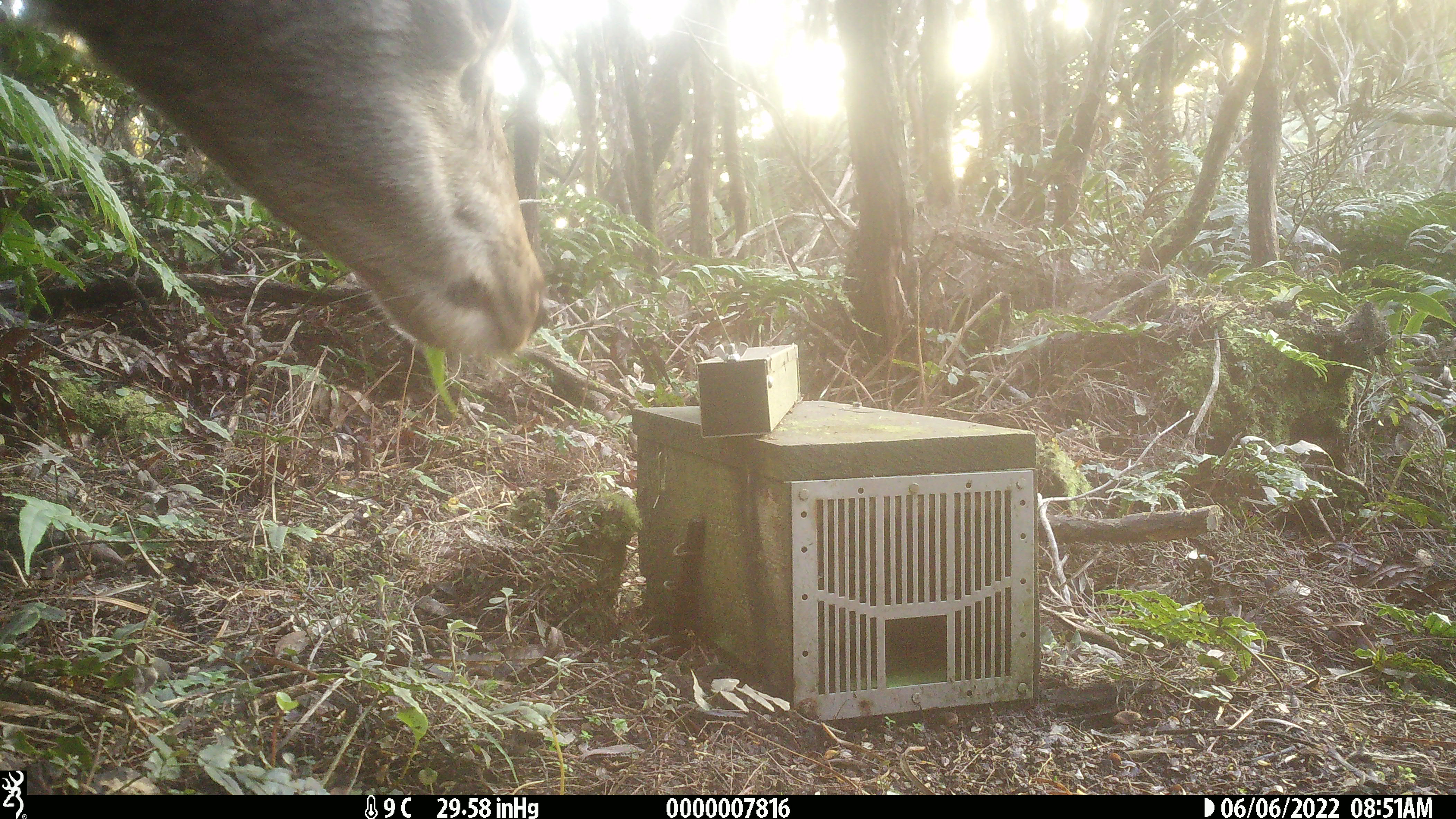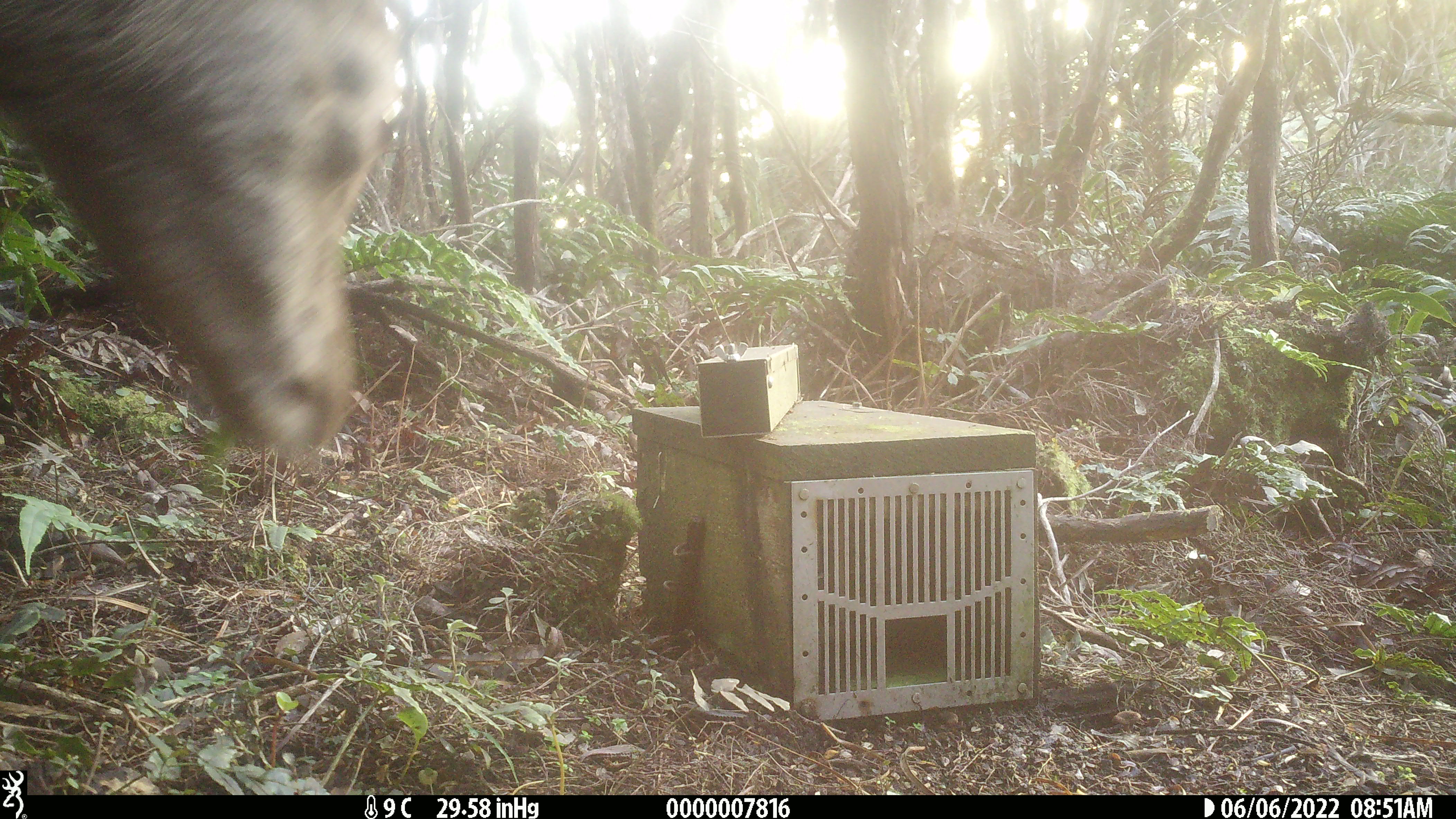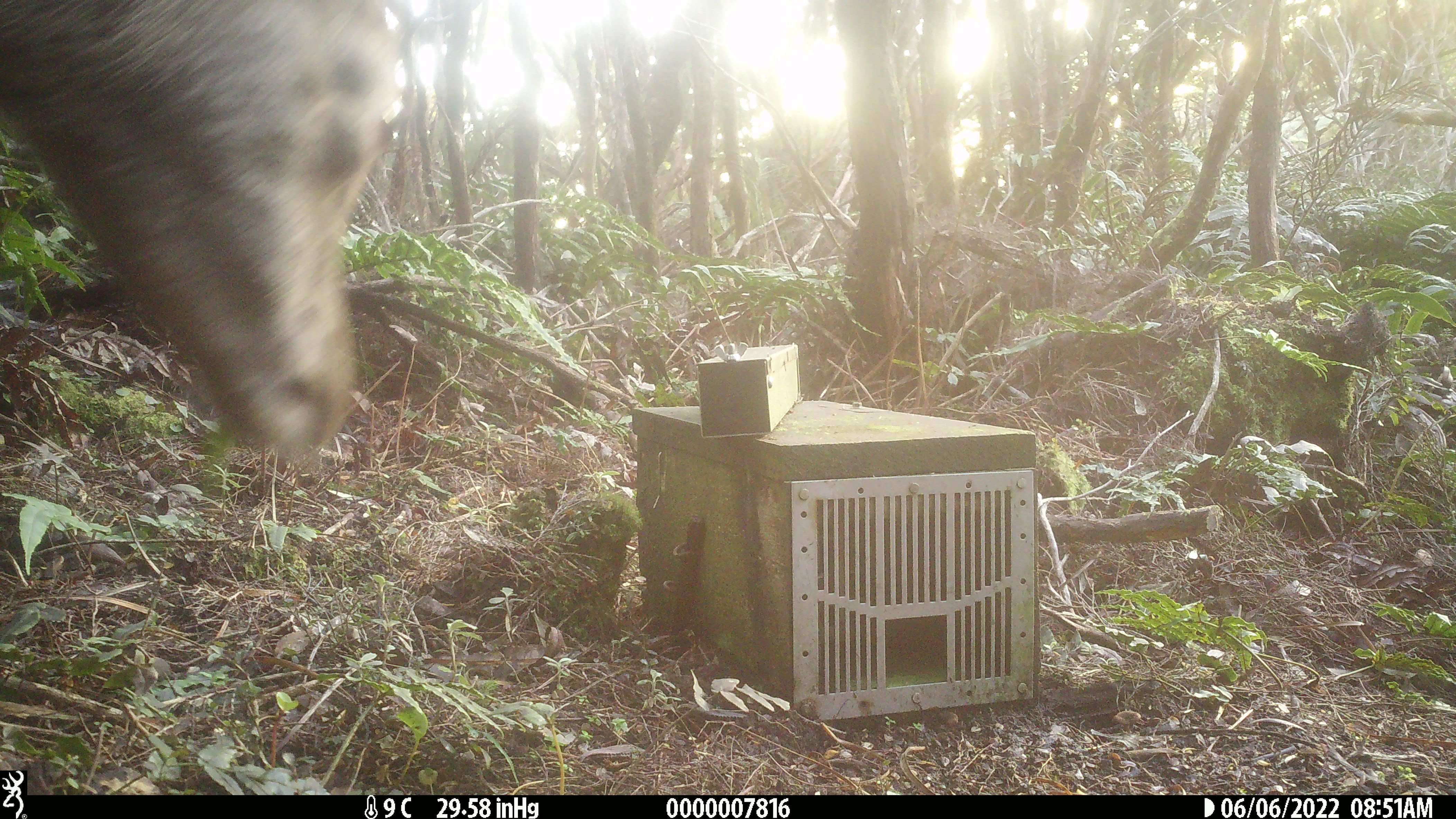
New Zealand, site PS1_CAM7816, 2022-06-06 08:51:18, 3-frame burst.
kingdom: Animalia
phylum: Chordata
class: Mammalia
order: Artiodactyla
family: Cervidae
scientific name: Cervidae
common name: deer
Deer (Cervidae).